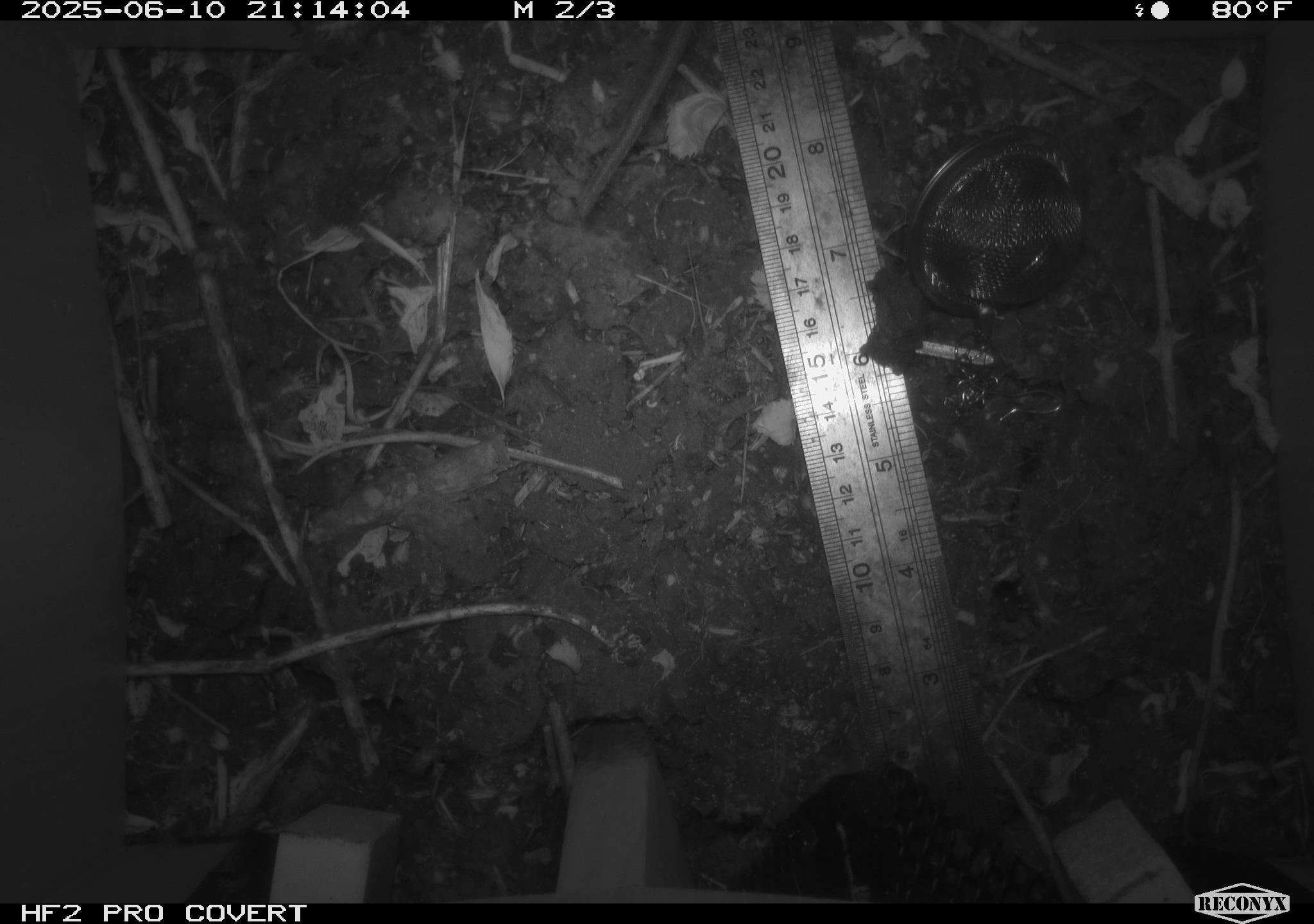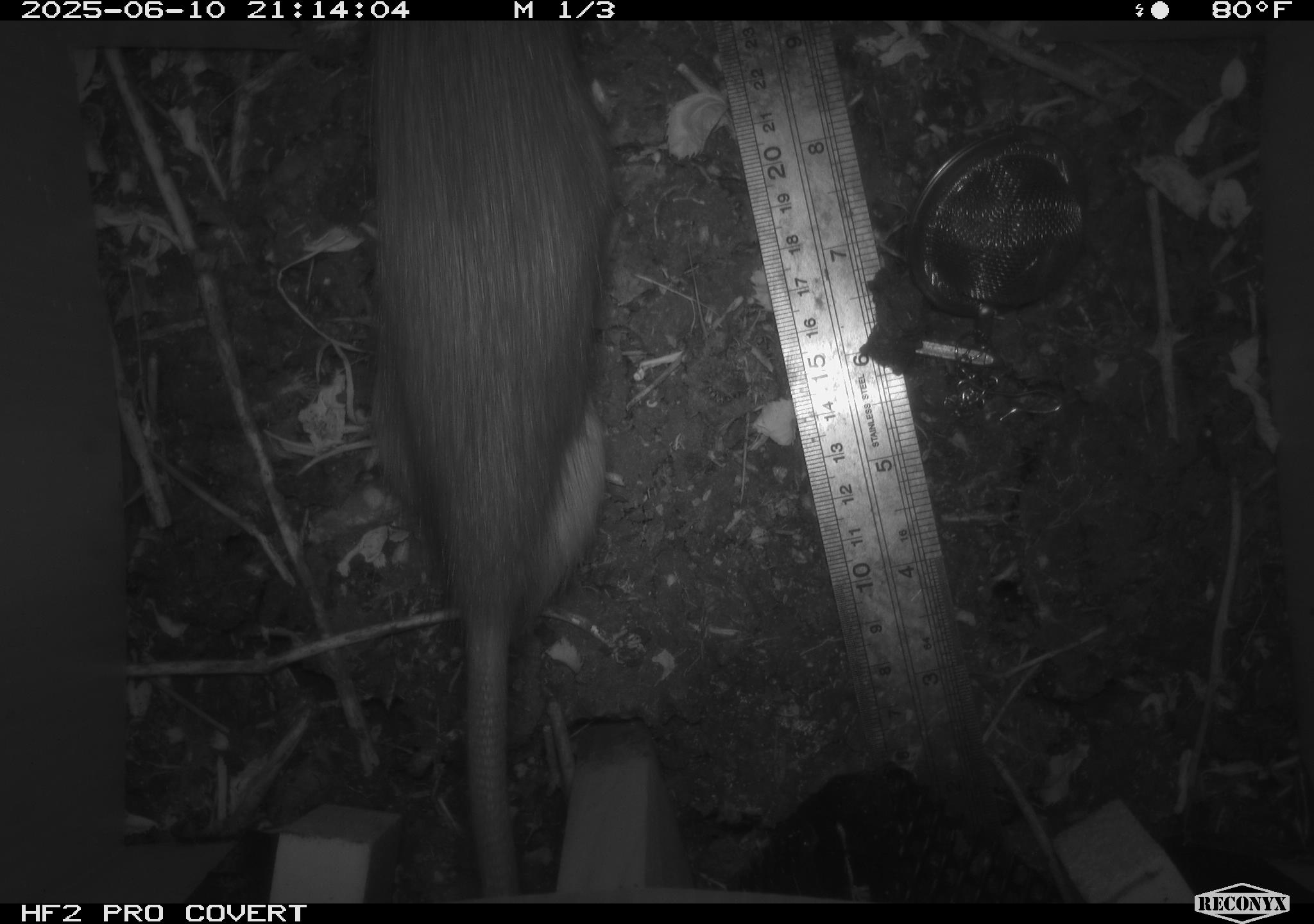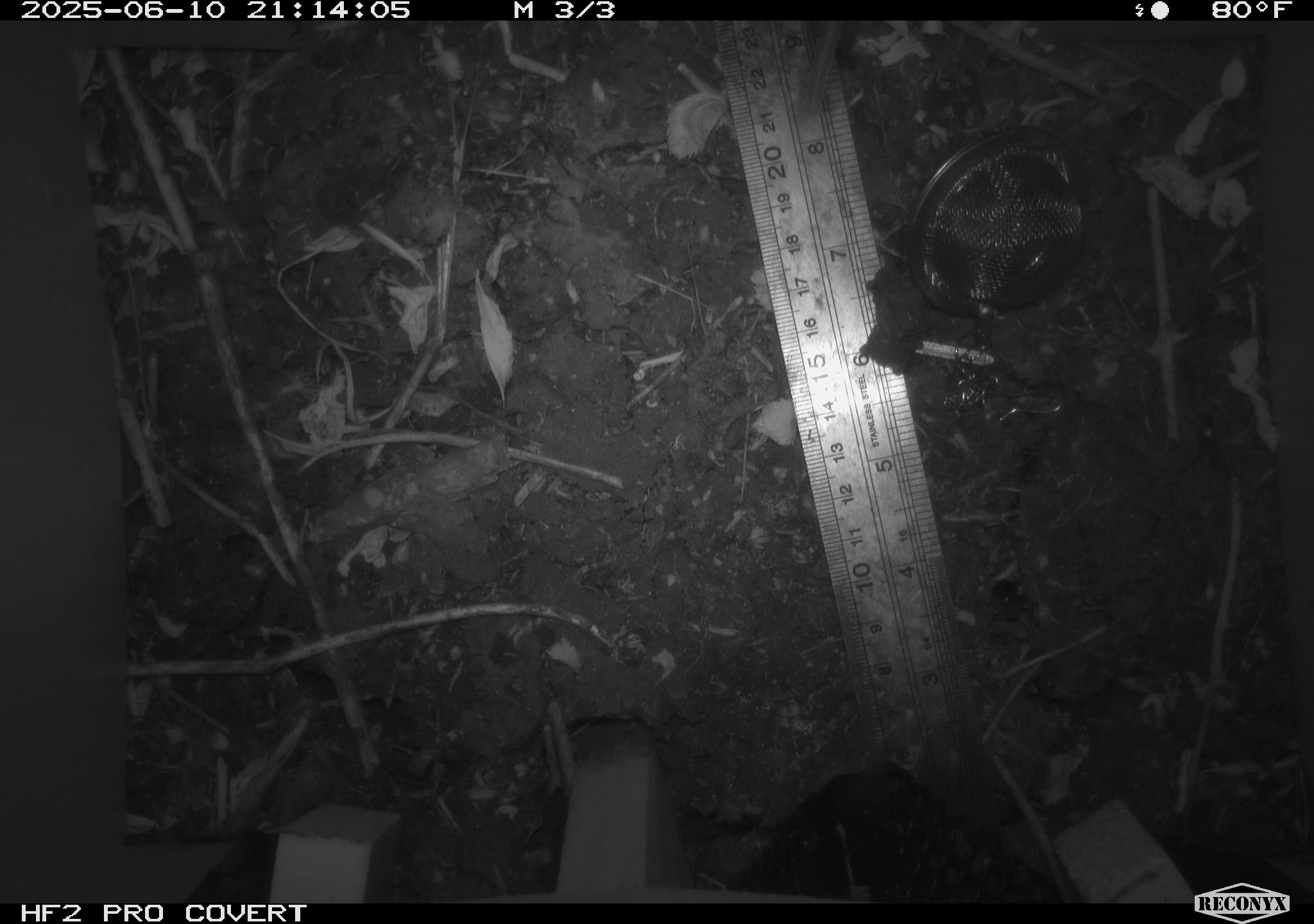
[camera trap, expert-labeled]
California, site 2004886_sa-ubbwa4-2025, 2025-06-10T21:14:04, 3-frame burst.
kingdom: Animalia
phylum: Chordata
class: Mammalia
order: Rodentia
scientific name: Rodentia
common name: rodent